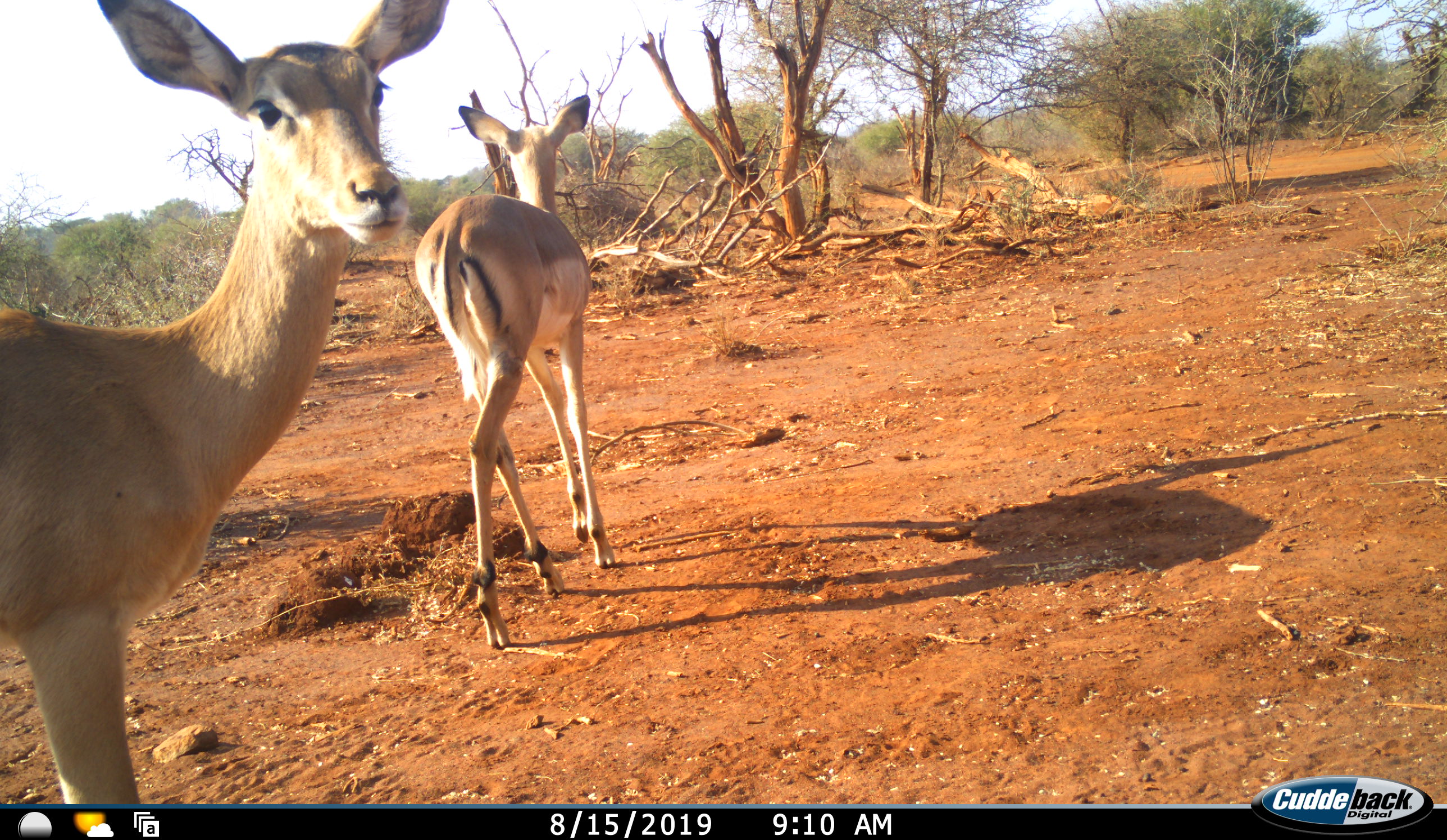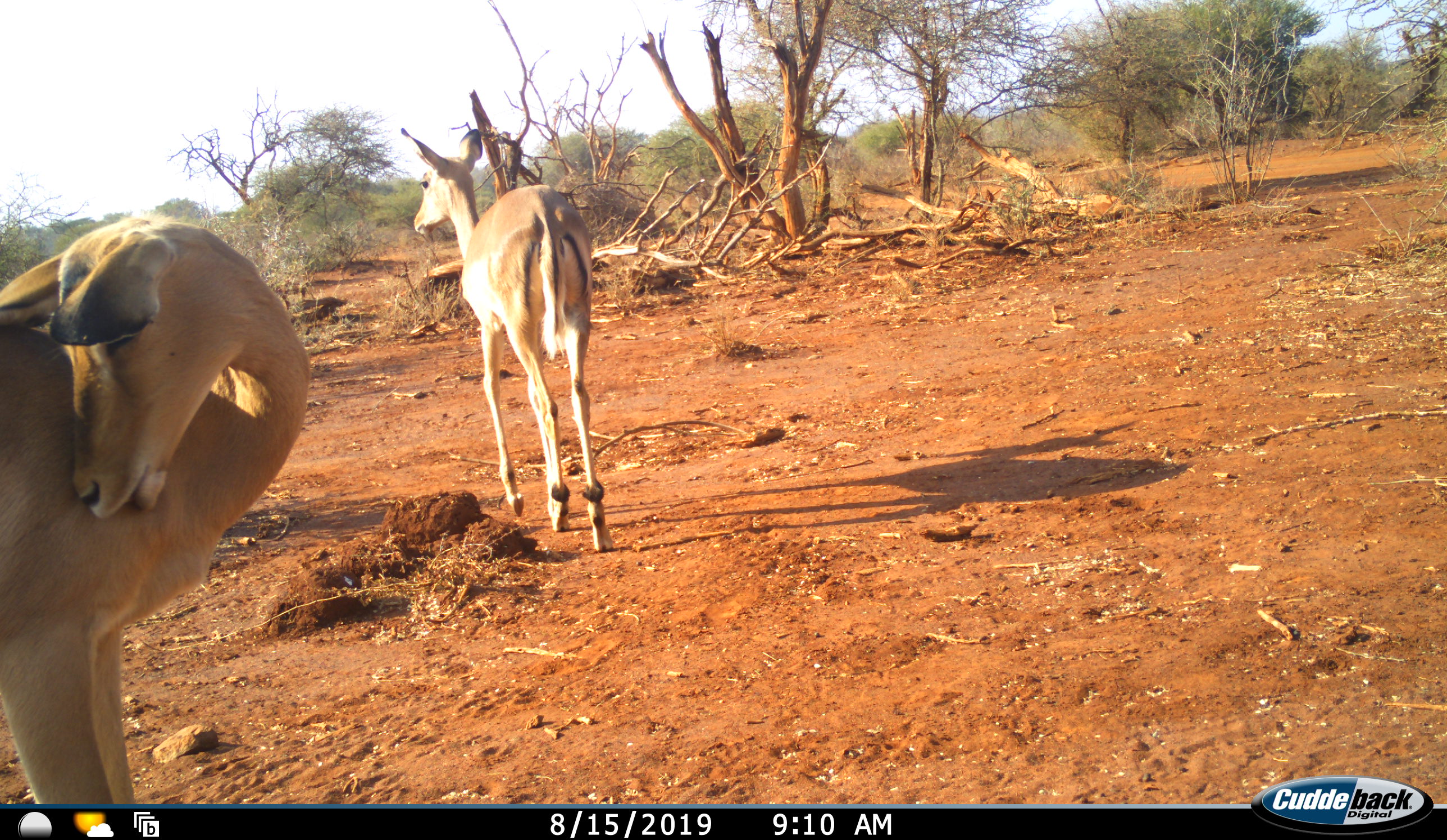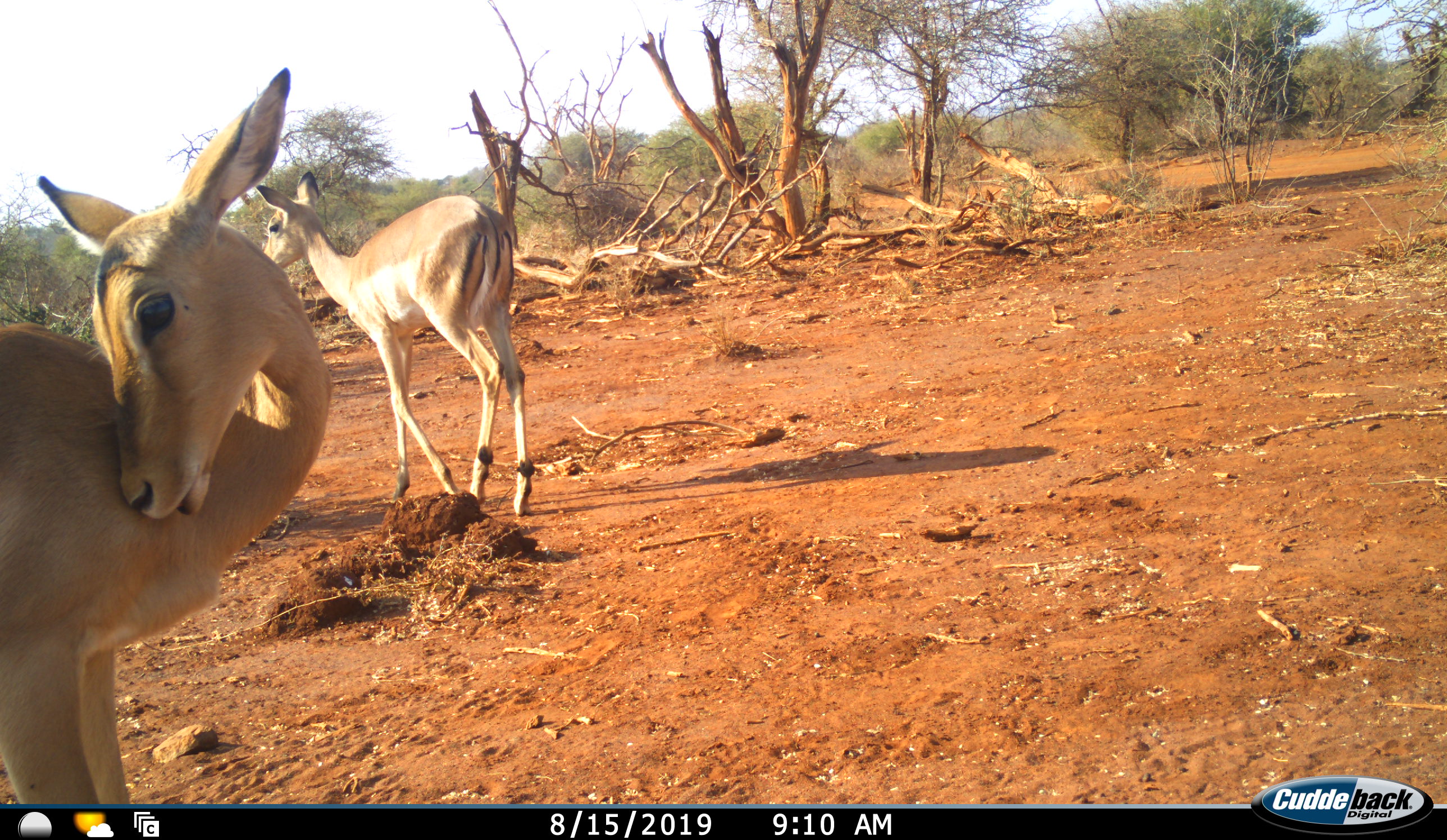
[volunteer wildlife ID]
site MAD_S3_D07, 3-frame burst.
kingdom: Animalia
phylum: Chordata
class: Mammalia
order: Artiodactyla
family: Bovidae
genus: Aepyceros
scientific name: Aepyceros melampus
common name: impala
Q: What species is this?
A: Impala (Aepyceros melampus).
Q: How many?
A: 2.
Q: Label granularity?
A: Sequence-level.